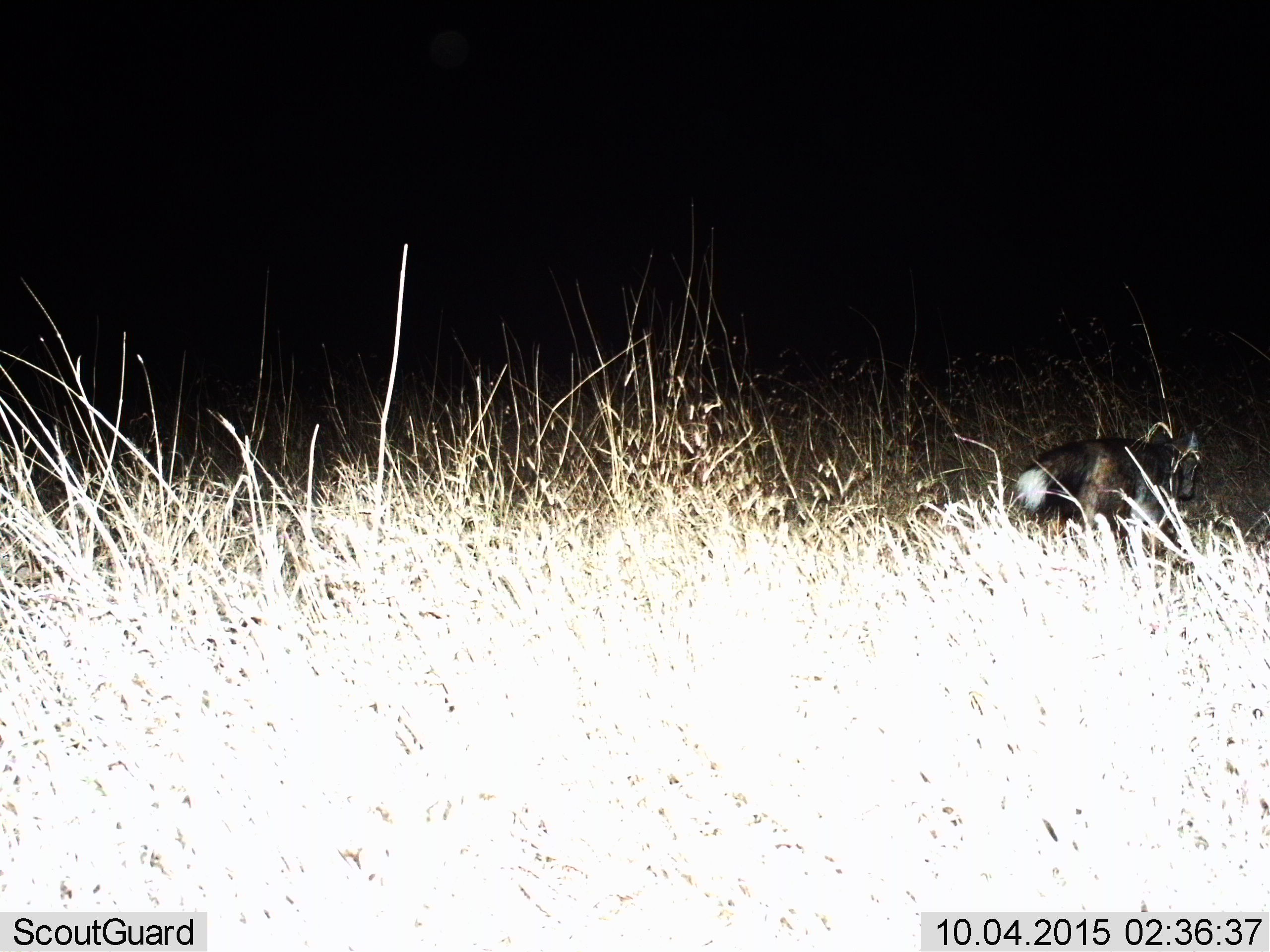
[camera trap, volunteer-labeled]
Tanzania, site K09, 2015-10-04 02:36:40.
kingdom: Animalia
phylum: Chordata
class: Mammalia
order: Carnivora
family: Canidae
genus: Lupulella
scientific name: Lupulella mesomelas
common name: black-backed jackal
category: jackal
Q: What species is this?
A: Jackal (black-backed jackal) (Lupulella mesomelas).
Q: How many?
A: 1.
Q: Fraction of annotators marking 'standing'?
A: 0%.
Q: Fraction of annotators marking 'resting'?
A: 0%.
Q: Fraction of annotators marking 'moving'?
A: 100%.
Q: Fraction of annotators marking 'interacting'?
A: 0%.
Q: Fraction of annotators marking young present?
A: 0%.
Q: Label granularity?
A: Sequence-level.